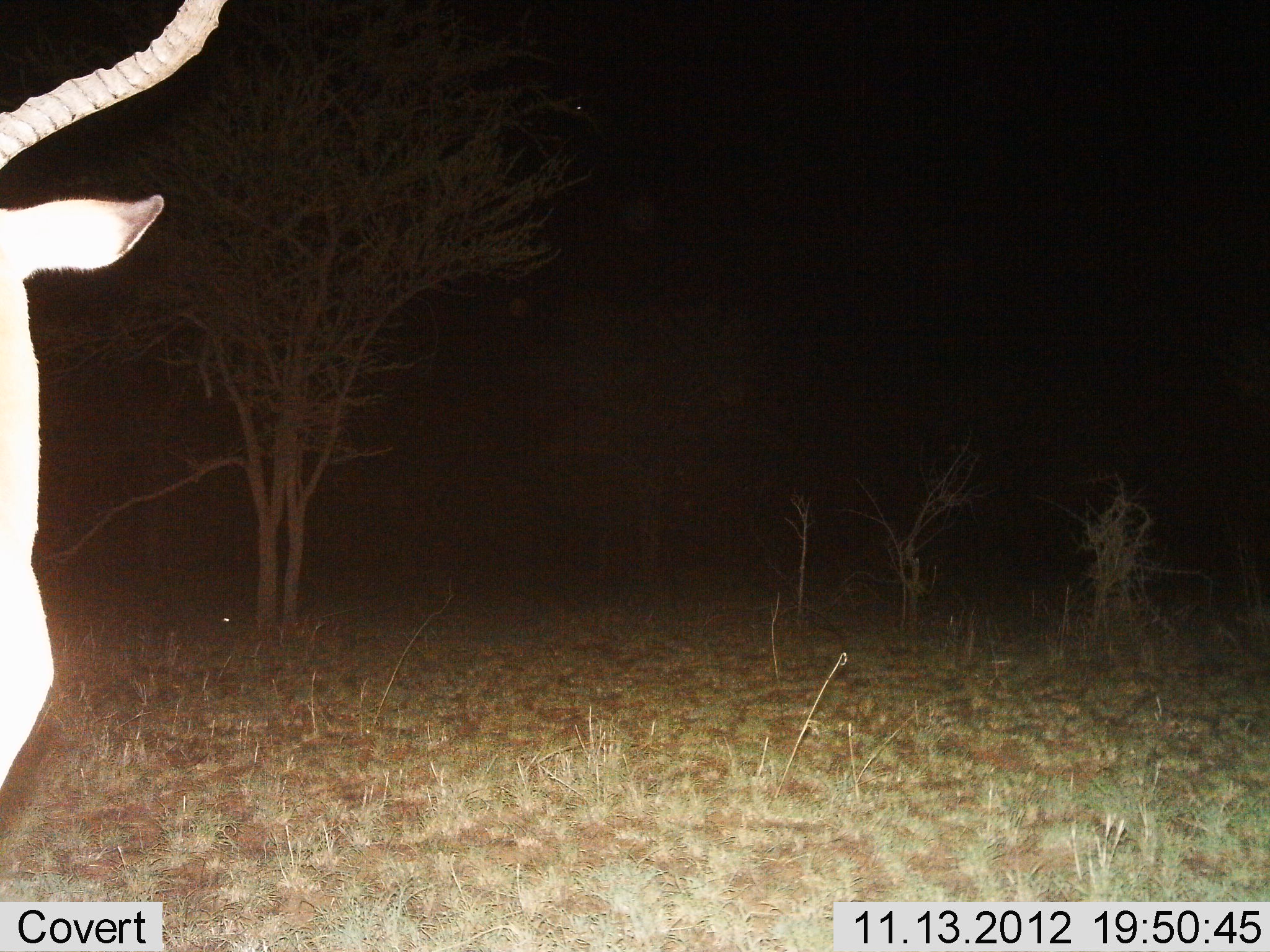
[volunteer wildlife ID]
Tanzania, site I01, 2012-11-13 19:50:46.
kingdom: Animalia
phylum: Chordata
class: Mammalia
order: Artiodactyla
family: Bovidae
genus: Aepyceros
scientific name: Aepyceros melampus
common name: impala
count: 1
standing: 100%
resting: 0%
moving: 0%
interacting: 0%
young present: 0%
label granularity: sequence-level